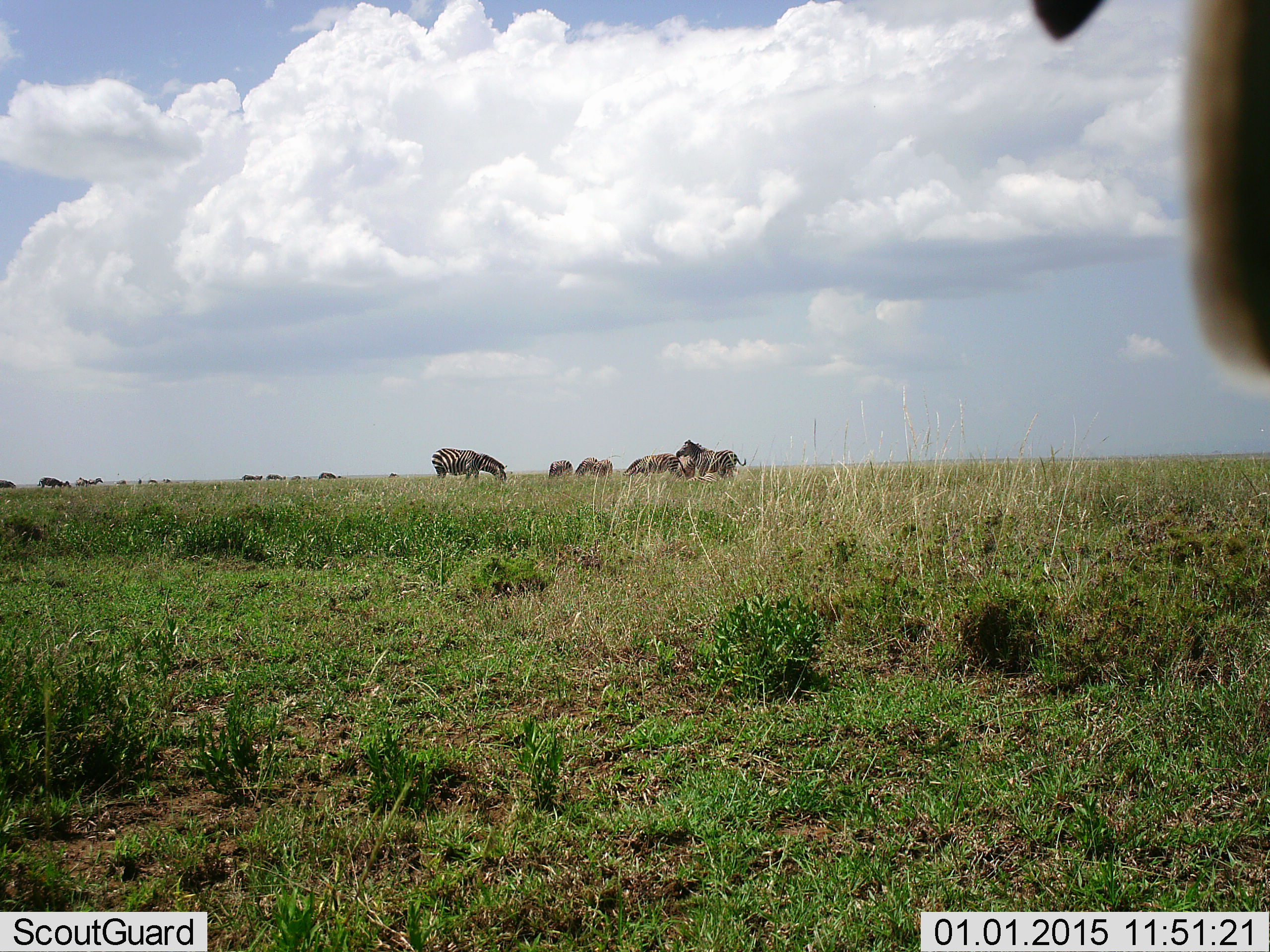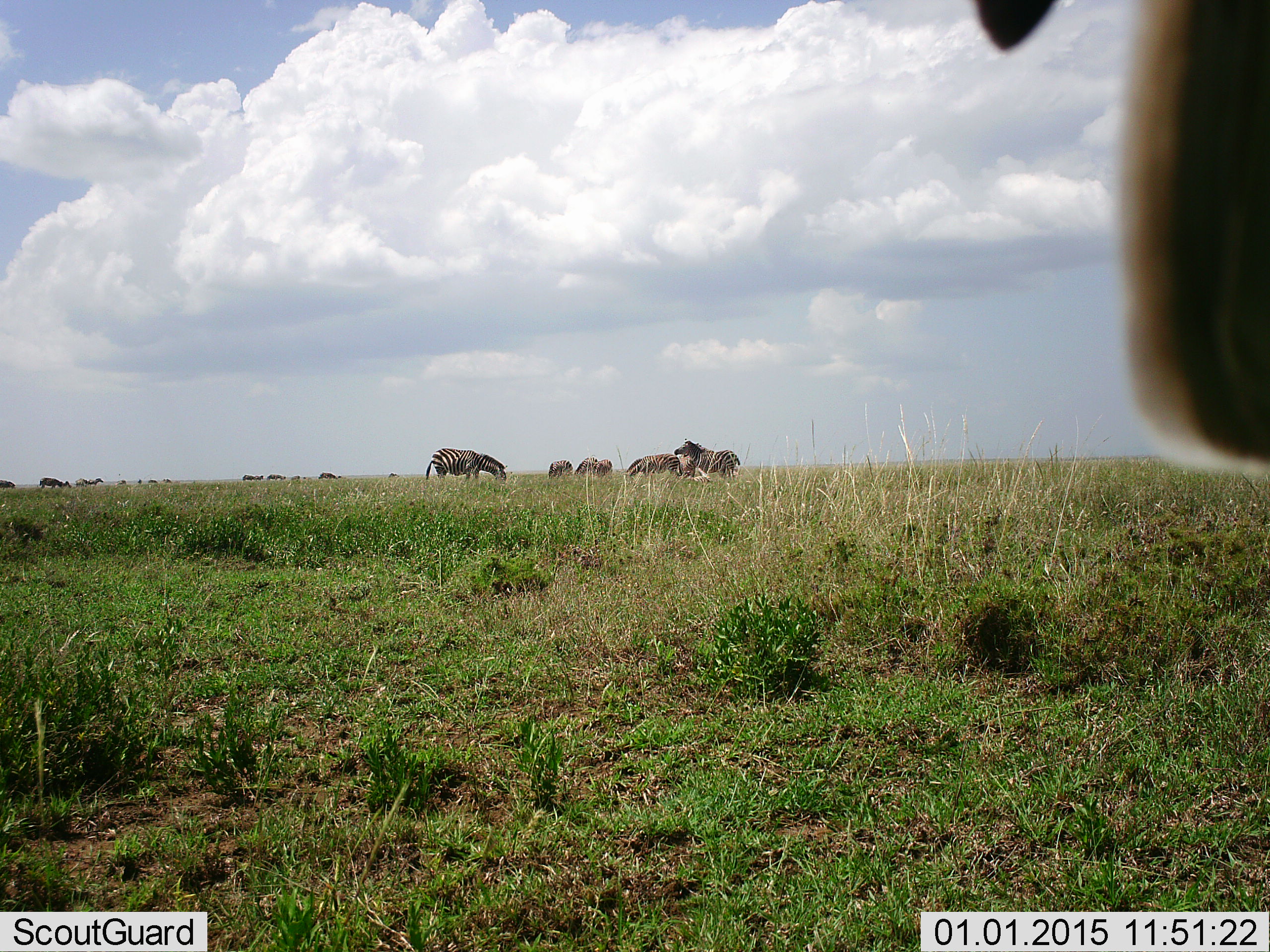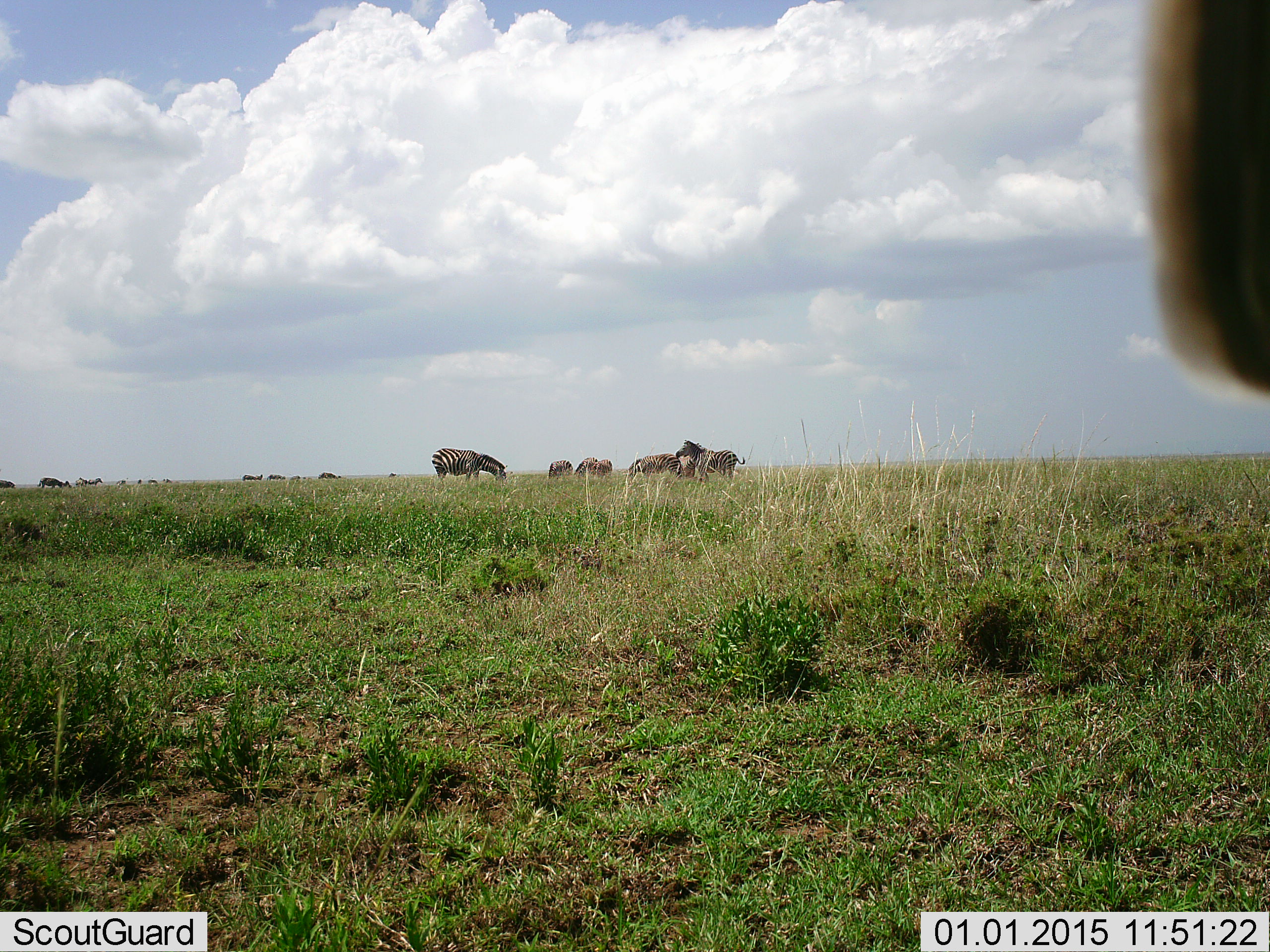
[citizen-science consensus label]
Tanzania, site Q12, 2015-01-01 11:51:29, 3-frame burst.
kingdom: Animalia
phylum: Chordata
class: Mammalia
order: Perissodactyla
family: Equidae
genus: Equus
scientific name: Equus quagga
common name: plains zebra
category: zebra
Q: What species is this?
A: Zebra (plains zebra) (Equus quagga).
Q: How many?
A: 11-50.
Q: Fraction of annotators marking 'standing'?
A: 64%.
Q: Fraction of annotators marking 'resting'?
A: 0%.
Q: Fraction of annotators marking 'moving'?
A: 18%.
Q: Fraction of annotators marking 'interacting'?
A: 0%.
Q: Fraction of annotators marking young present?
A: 0%.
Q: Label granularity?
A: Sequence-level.